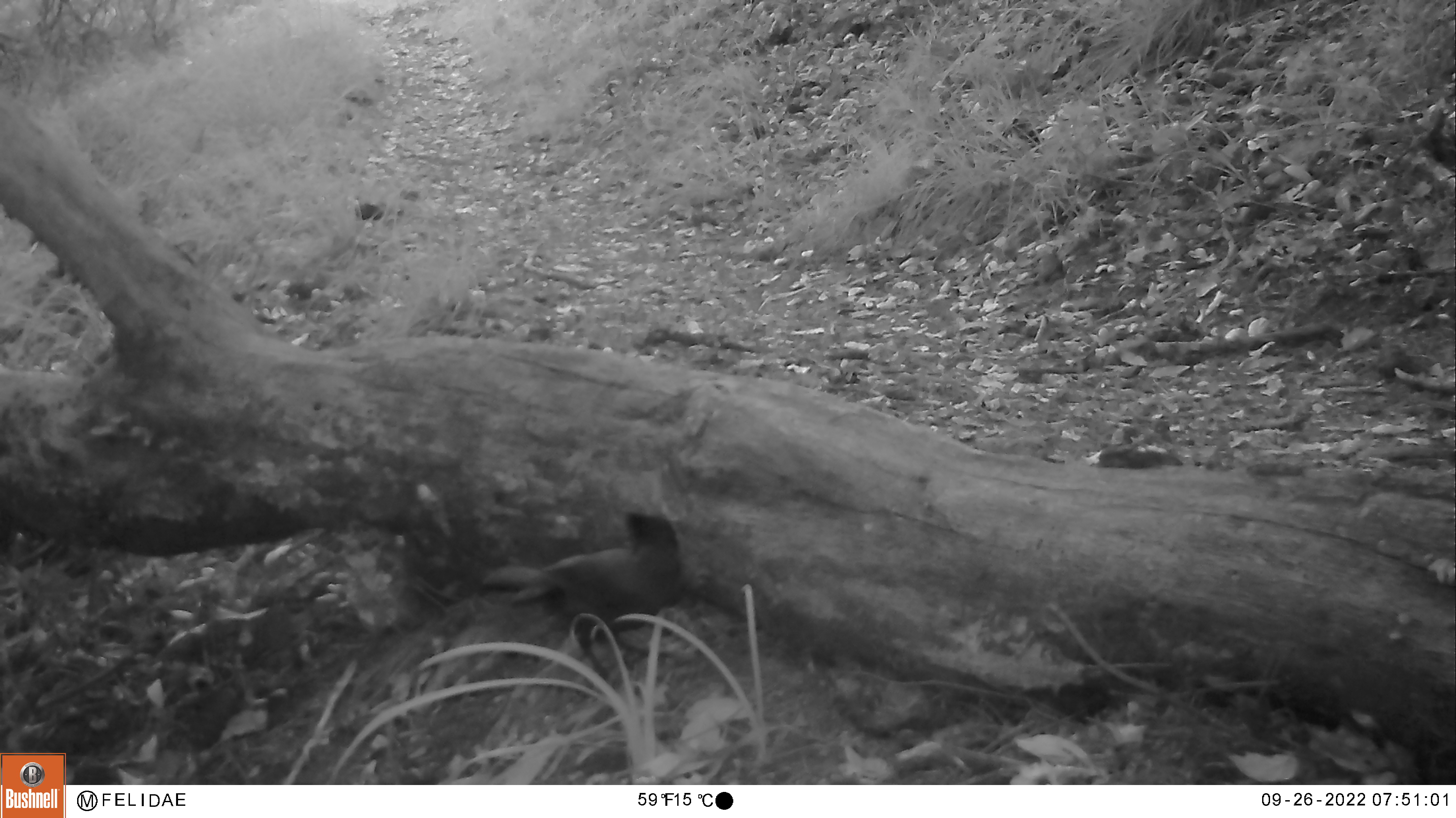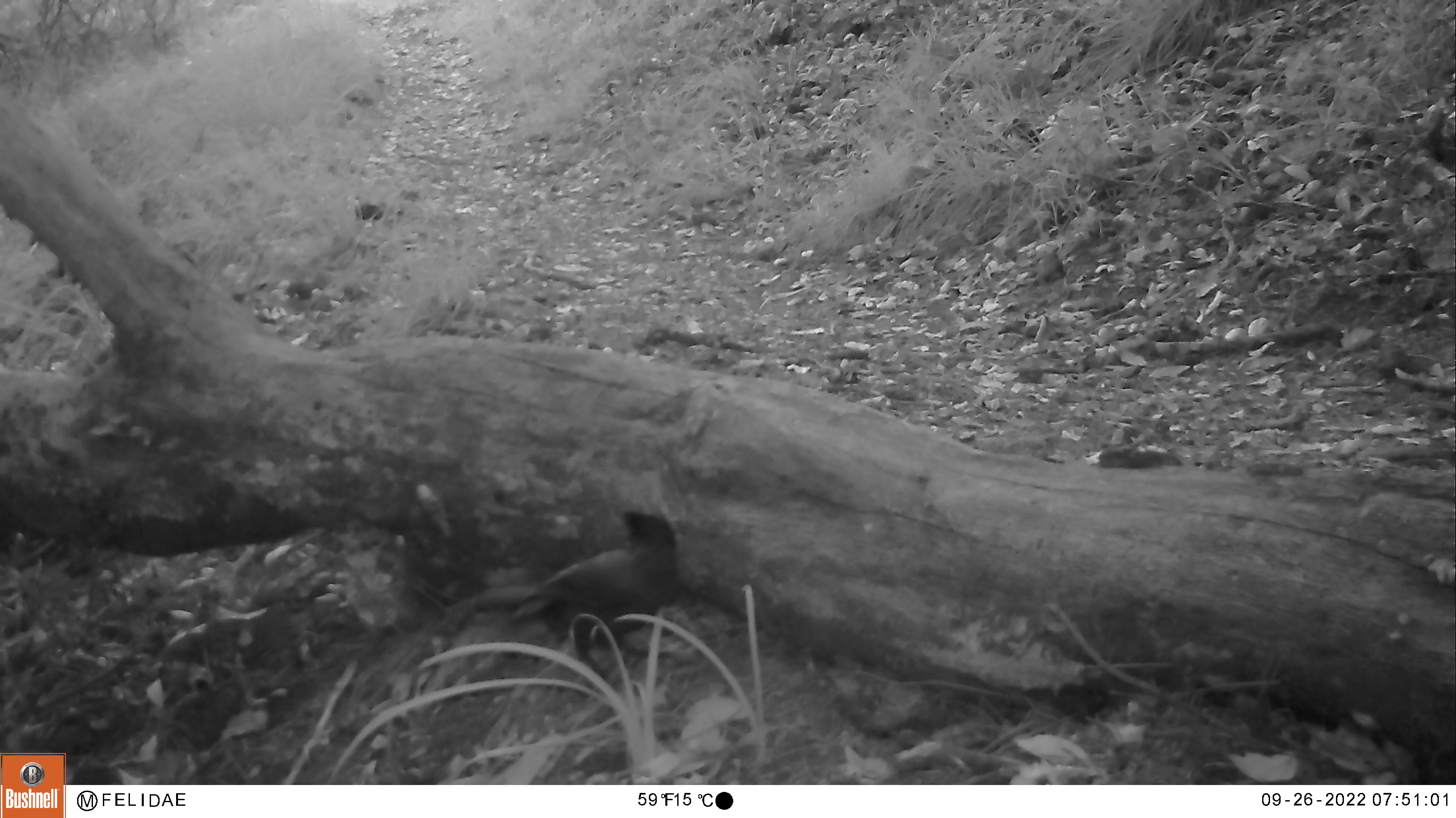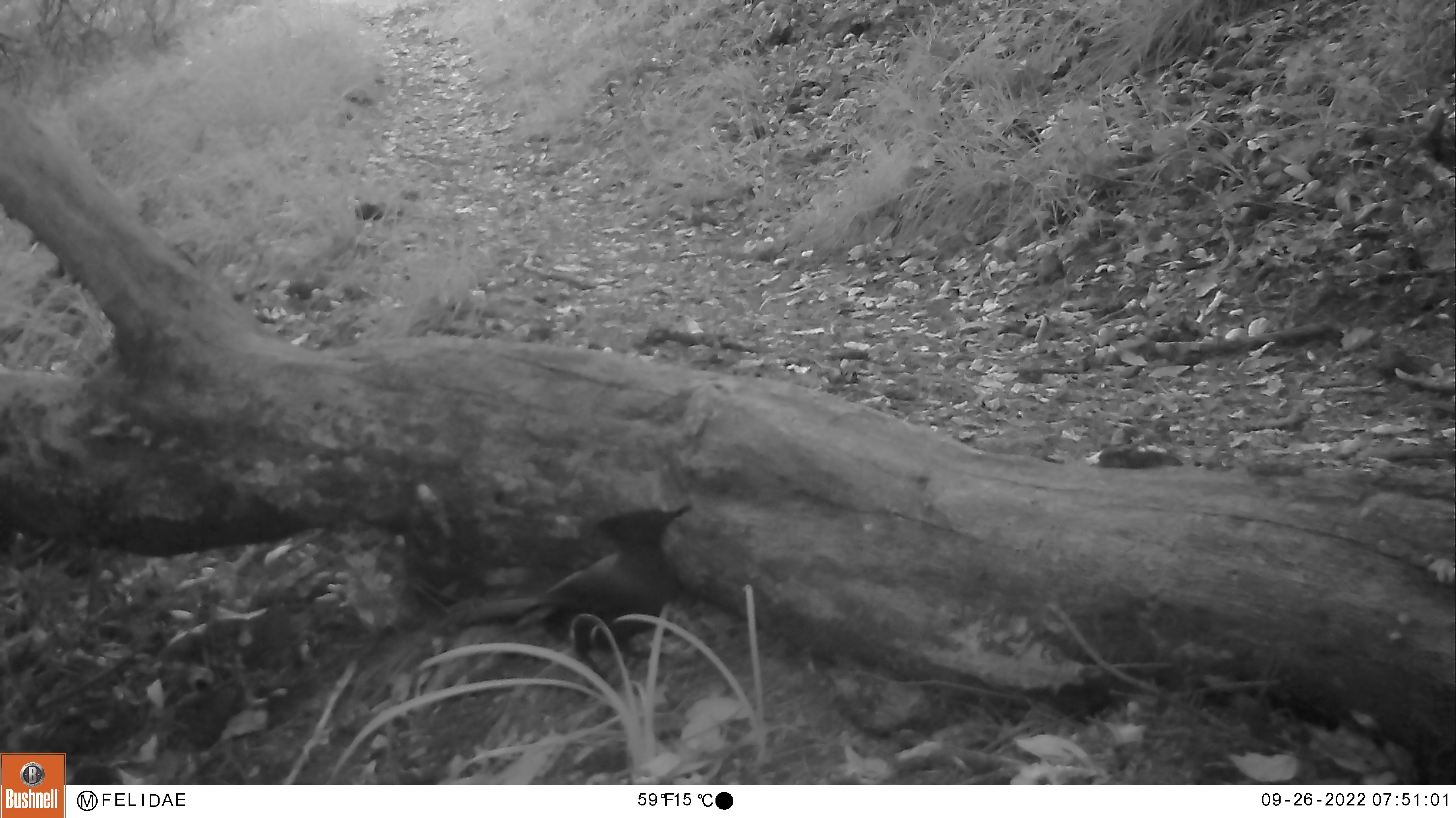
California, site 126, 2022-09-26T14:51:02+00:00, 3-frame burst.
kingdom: Animalia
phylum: Chordata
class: Aves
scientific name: Aves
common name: bird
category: unknown bird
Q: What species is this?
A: Unknown bird (bird) (Aves).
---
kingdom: Animalia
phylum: Chordata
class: Aves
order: Passeriformes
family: Corvidae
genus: Cyanocitta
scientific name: Cyanocitta stelleri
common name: steller's jay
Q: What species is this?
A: Steller's jay (Cyanocitta stelleri).